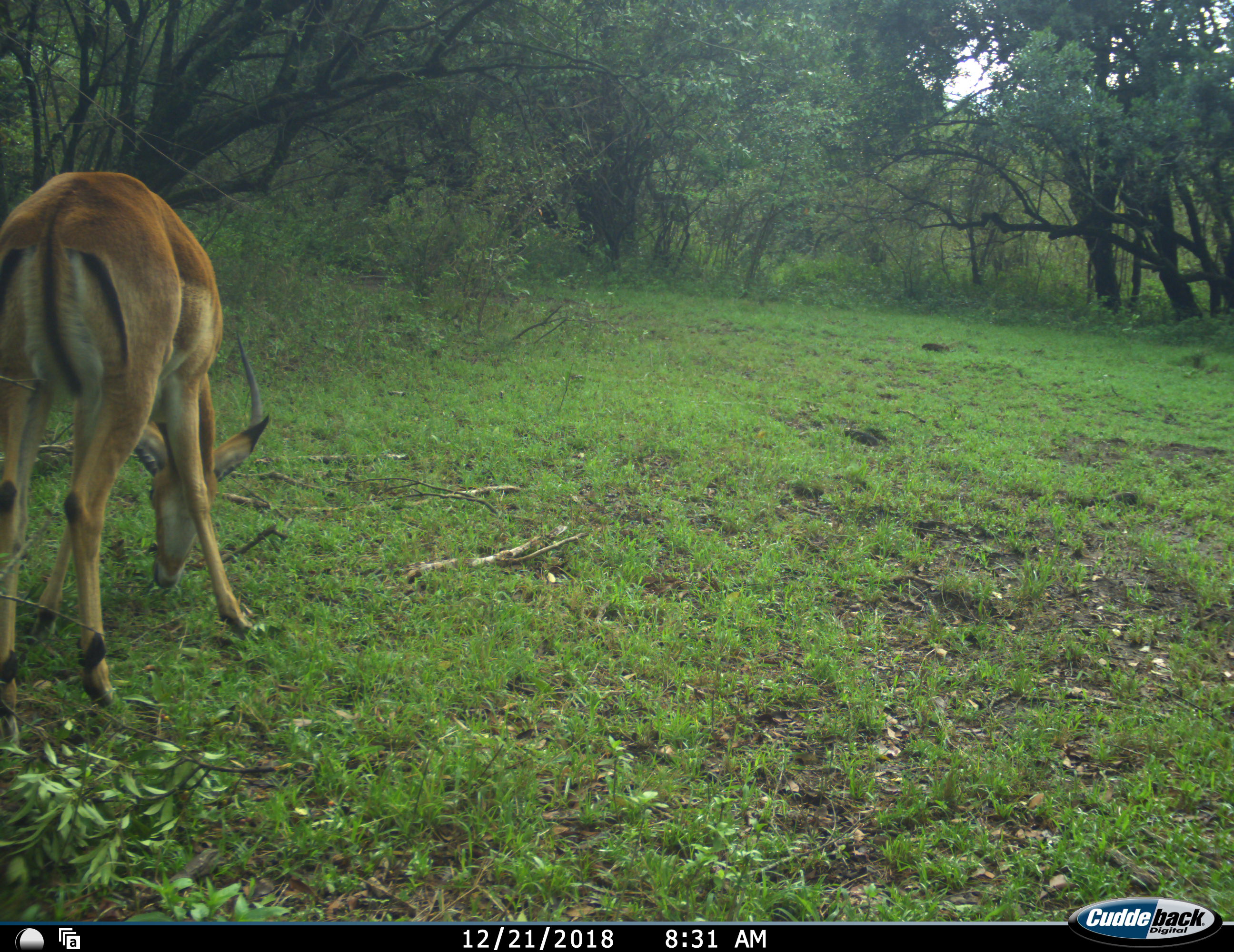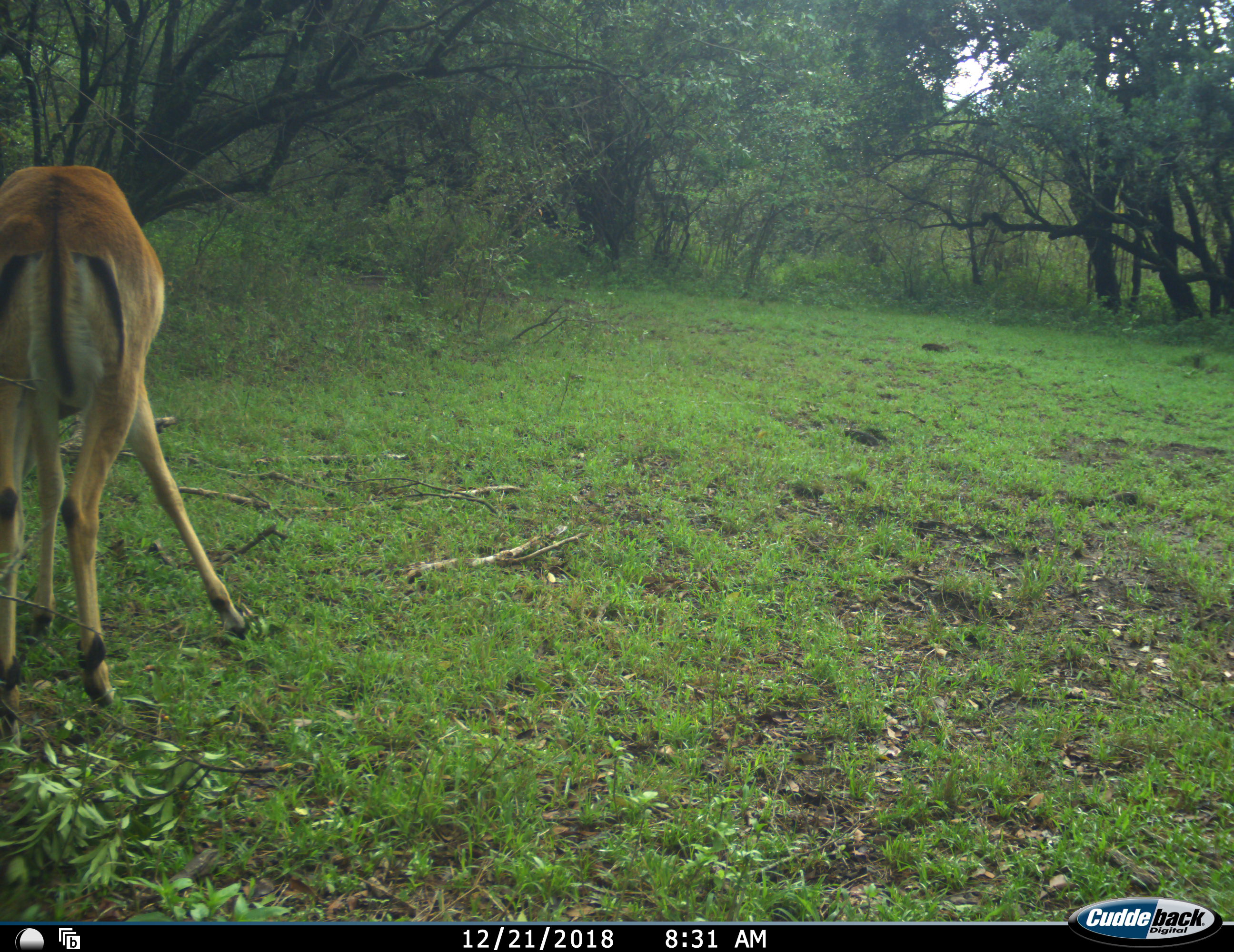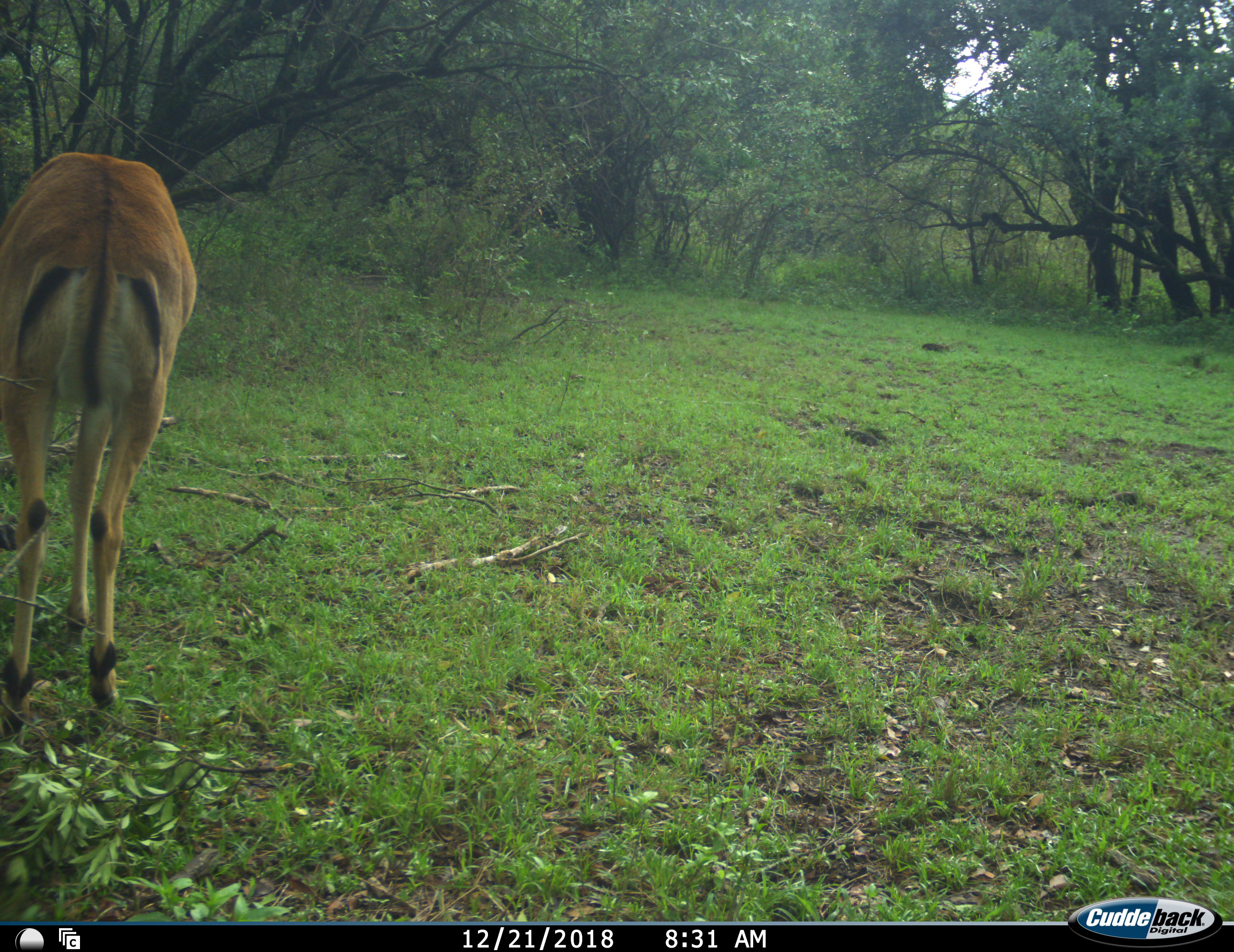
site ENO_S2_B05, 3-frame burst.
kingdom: Animalia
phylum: Chordata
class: Mammalia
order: Artiodactyla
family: Bovidae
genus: Aepyceros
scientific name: Aepyceros melampus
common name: impala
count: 1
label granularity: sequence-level